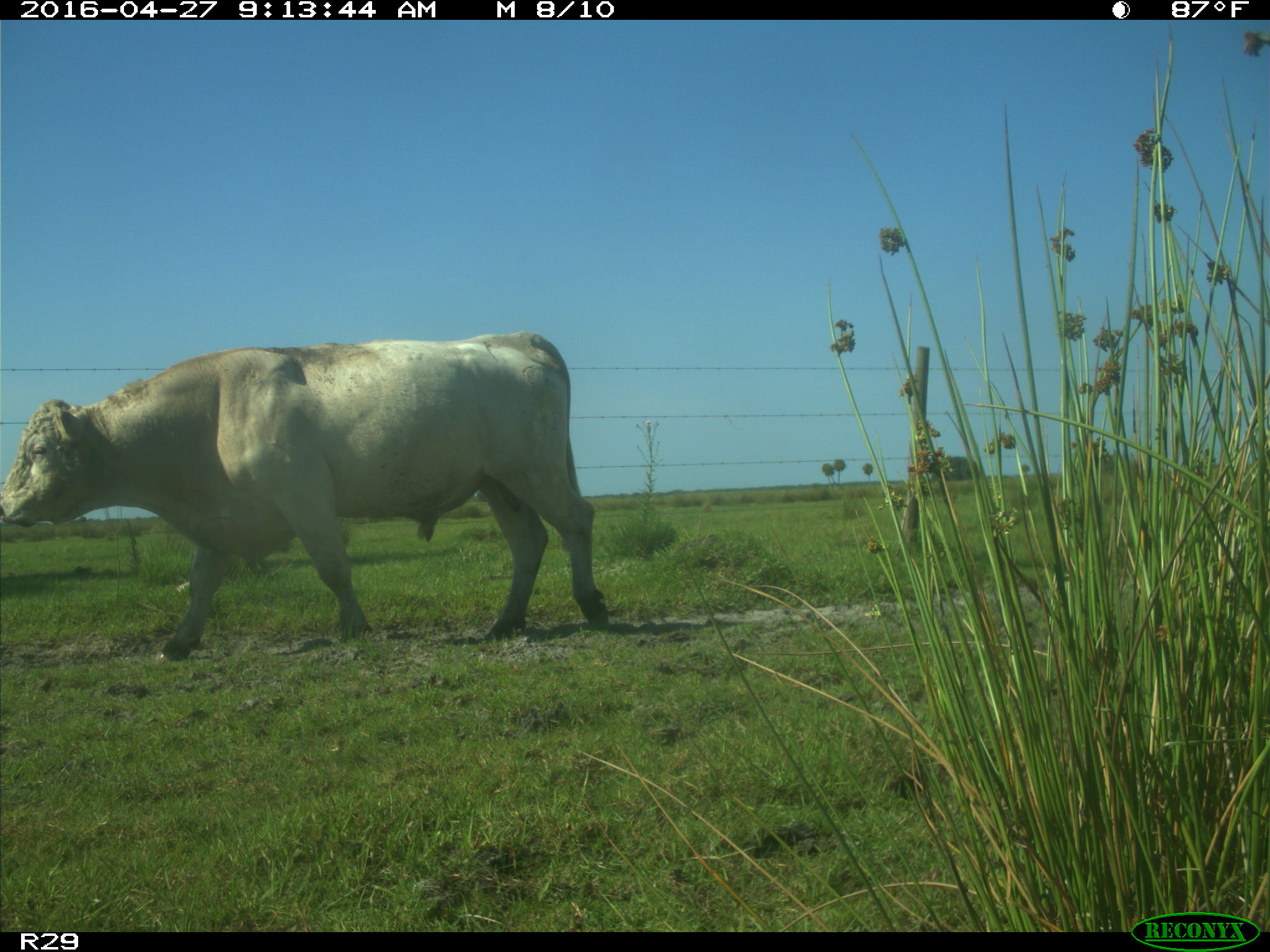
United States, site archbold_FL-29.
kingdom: Animalia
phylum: Chordata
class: Mammalia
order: Artiodactyla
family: Bovidae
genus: Bos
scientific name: Bos taurus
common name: domestic cow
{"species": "Bos taurus (domestic cow)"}